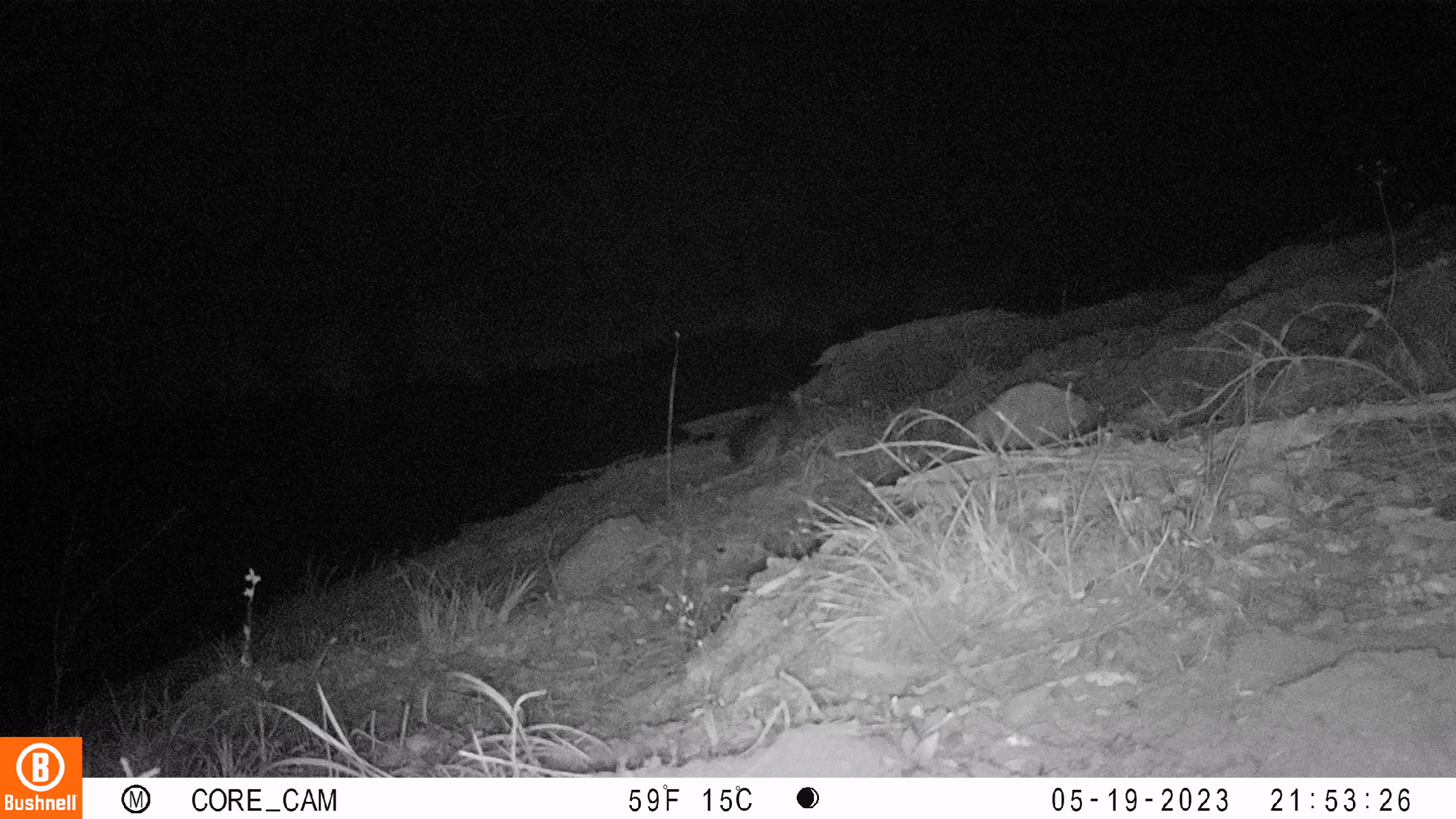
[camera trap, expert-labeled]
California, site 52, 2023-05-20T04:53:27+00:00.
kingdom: Animalia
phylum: Chordata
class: Mammalia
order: Carnivora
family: Canidae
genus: Urocyon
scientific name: Urocyon cinereoargenteus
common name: gray fox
Gray fox (Urocyon cinereoargenteus).